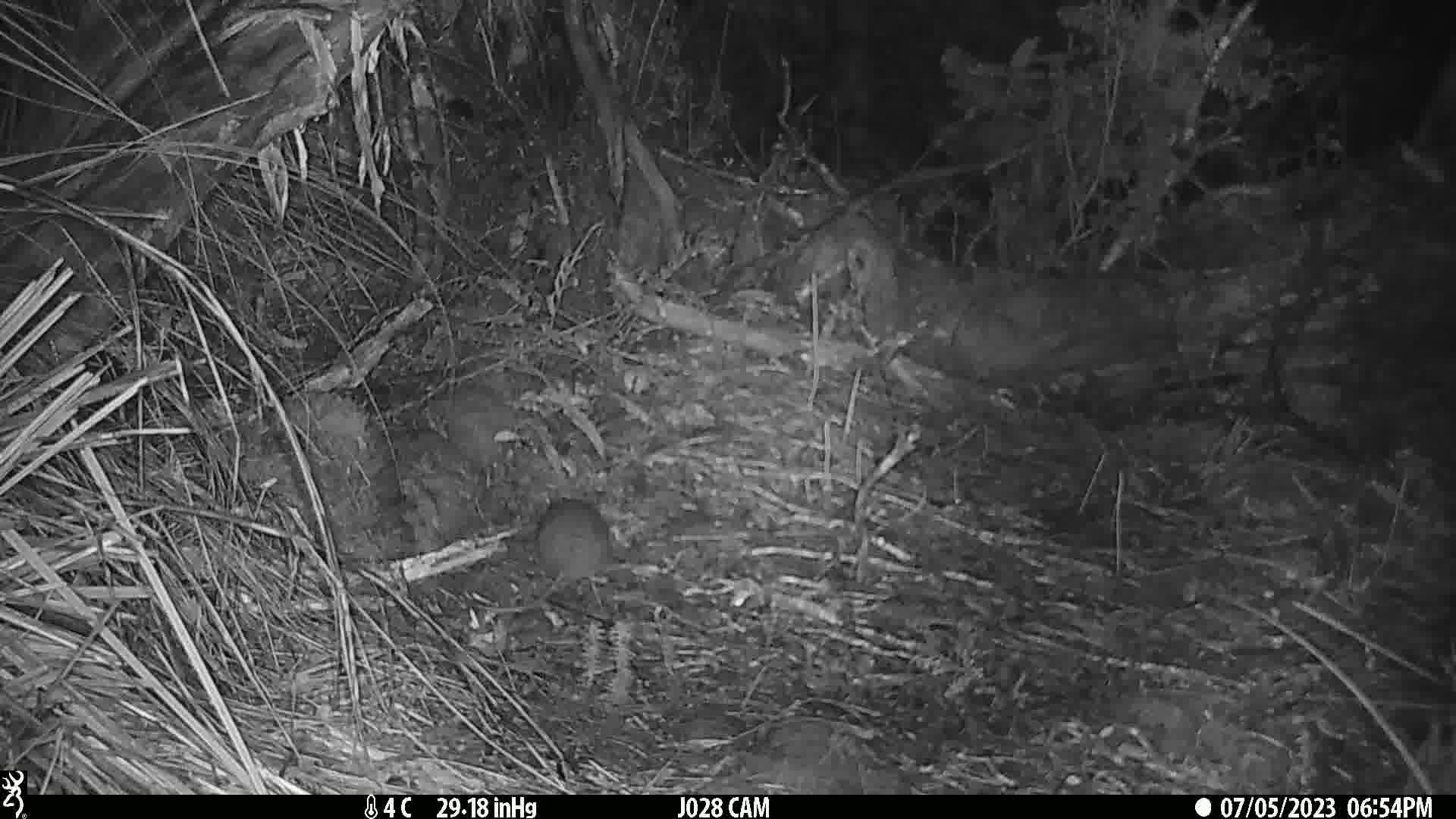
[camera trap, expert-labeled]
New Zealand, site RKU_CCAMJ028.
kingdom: Animalia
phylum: Chordata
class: Mammalia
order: Rodentia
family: Muridae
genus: Rattus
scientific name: Rattus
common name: rat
Rat (Rattus).